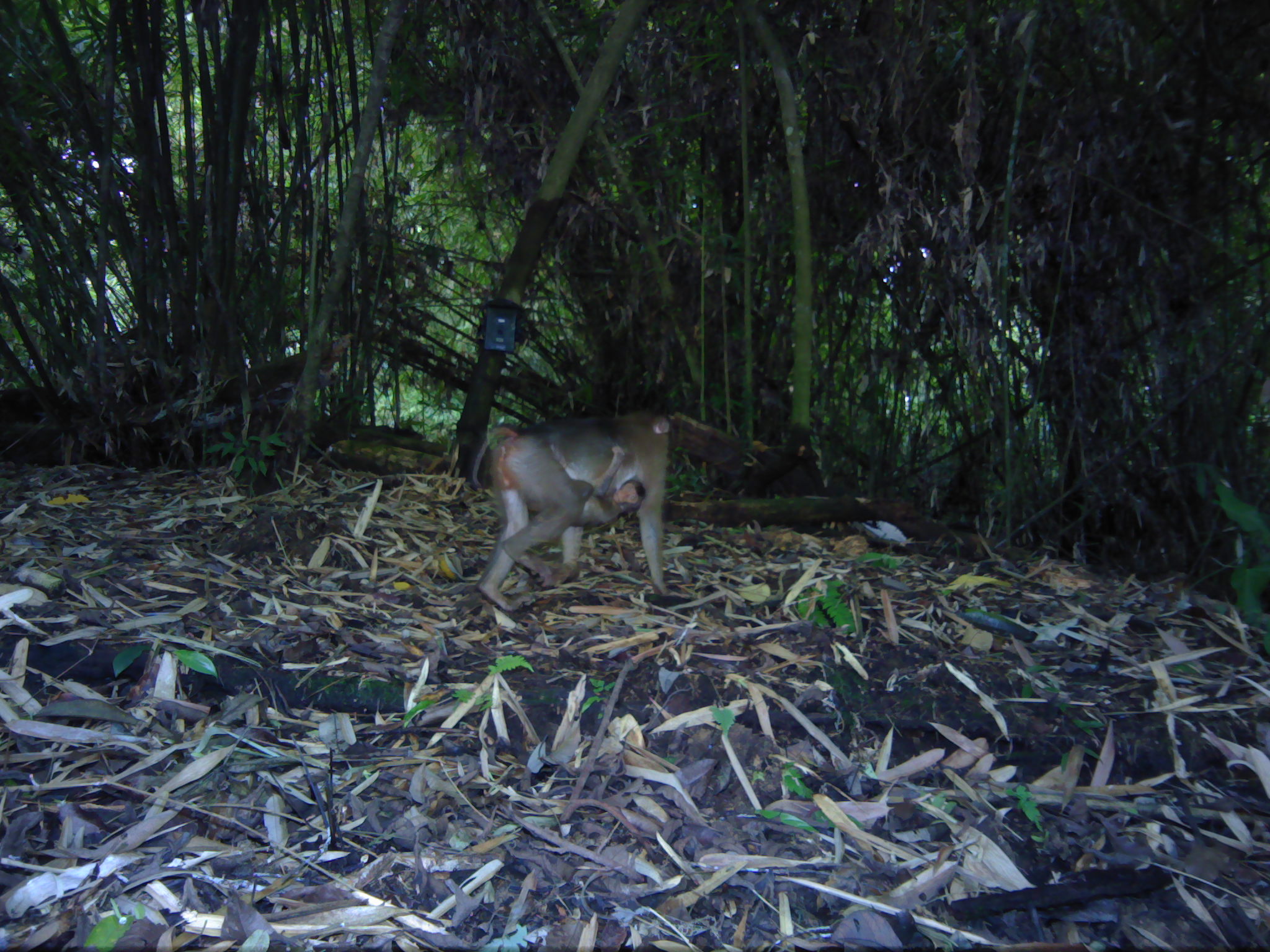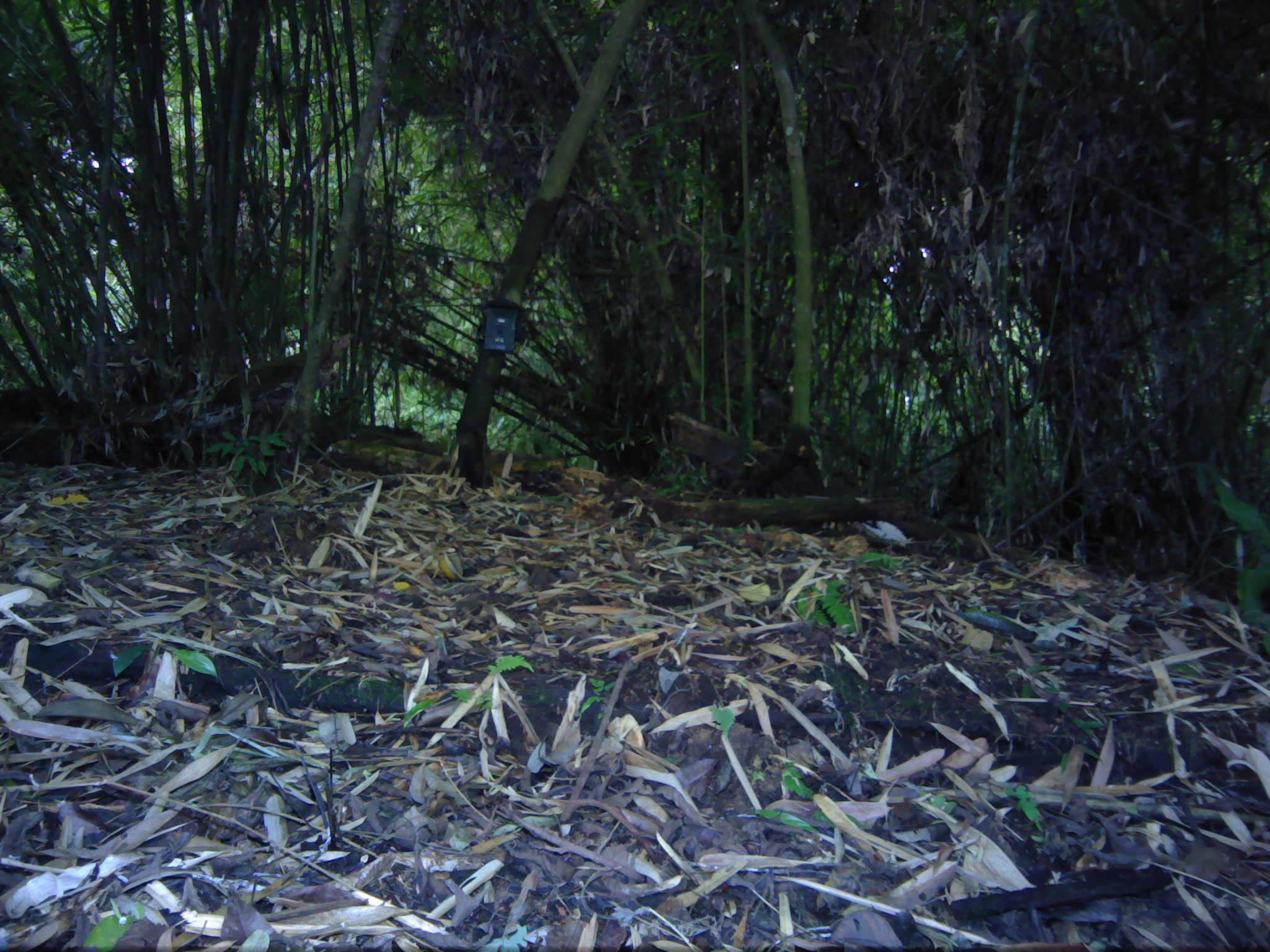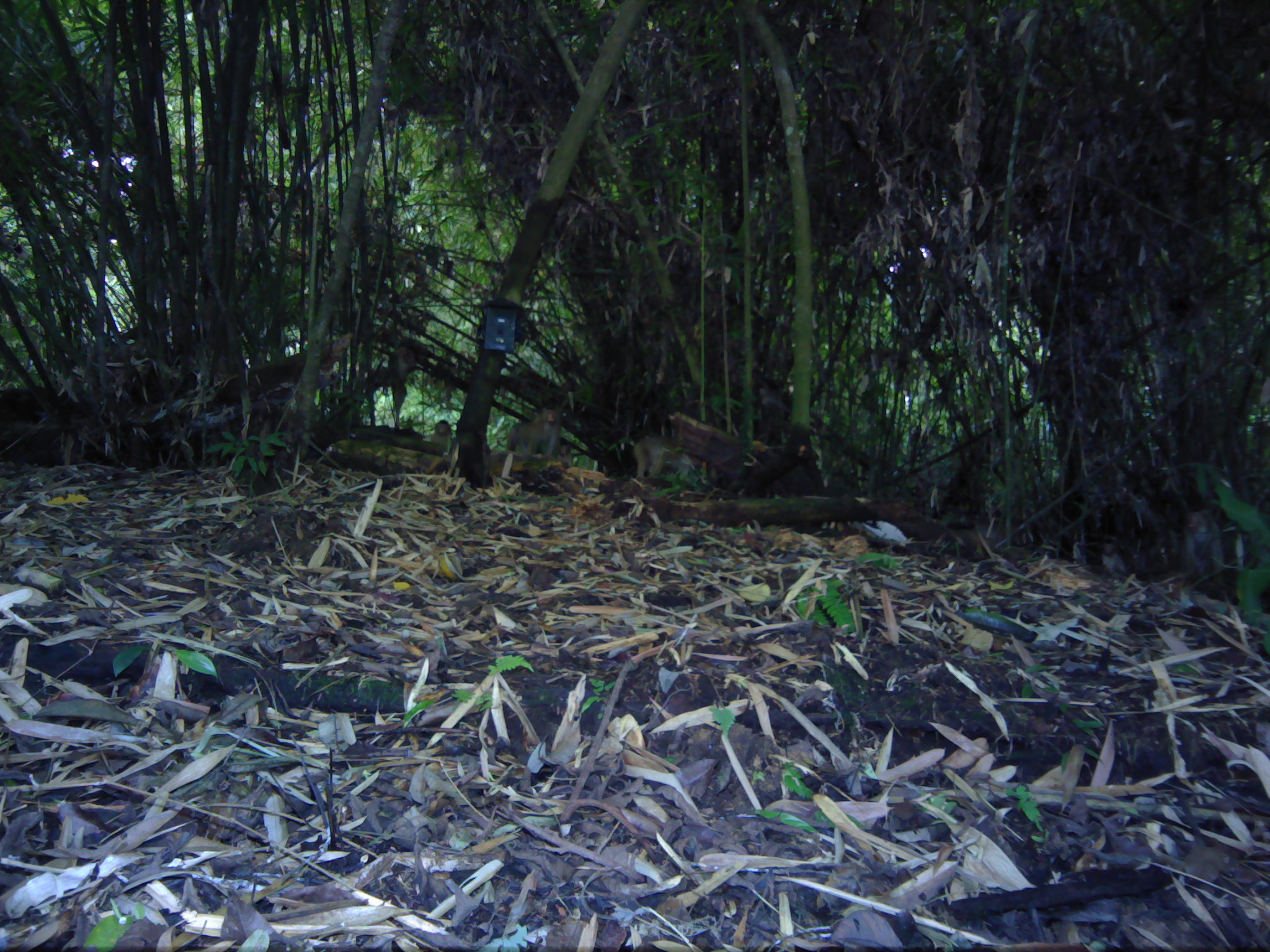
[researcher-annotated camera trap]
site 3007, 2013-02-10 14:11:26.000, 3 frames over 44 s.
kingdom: Animalia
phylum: Chordata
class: Mammalia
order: Primates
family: Cercopithecidae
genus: Macaca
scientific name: Macaca nemestrina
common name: southern pig-tailed macaque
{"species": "Macaca nemestrina (southern pig-tailed macaque)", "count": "2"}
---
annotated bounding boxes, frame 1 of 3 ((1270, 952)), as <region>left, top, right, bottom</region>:
macaca nemestrina: <region>469, 412, 676, 609</region>; <region>568, 444, 645, 526</region>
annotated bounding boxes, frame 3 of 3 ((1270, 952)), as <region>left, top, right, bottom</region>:
macaca nemestrina: <region>633, 434, 706, 475</region>; <region>502, 404, 564, 452</region>; <region>388, 347, 417, 427</region>; <region>430, 416, 453, 446</region>; <region>559, 445, 579, 465</region>